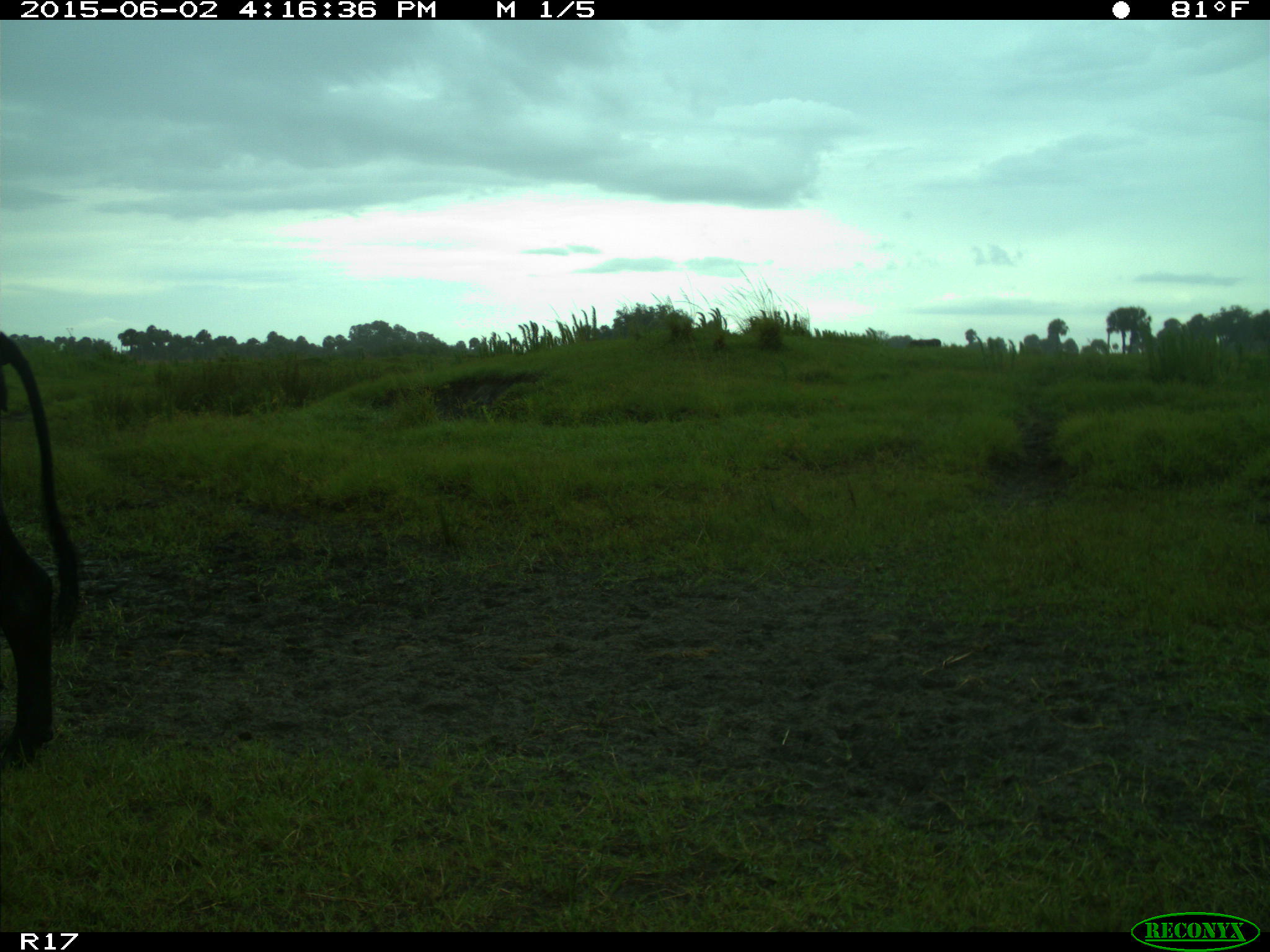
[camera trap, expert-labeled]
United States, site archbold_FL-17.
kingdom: Animalia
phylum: Chordata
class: Mammalia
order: Artiodactyla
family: Bovidae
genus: Bos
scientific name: Bos taurus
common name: domestic cow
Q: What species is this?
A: Bos taurus (domestic cow).